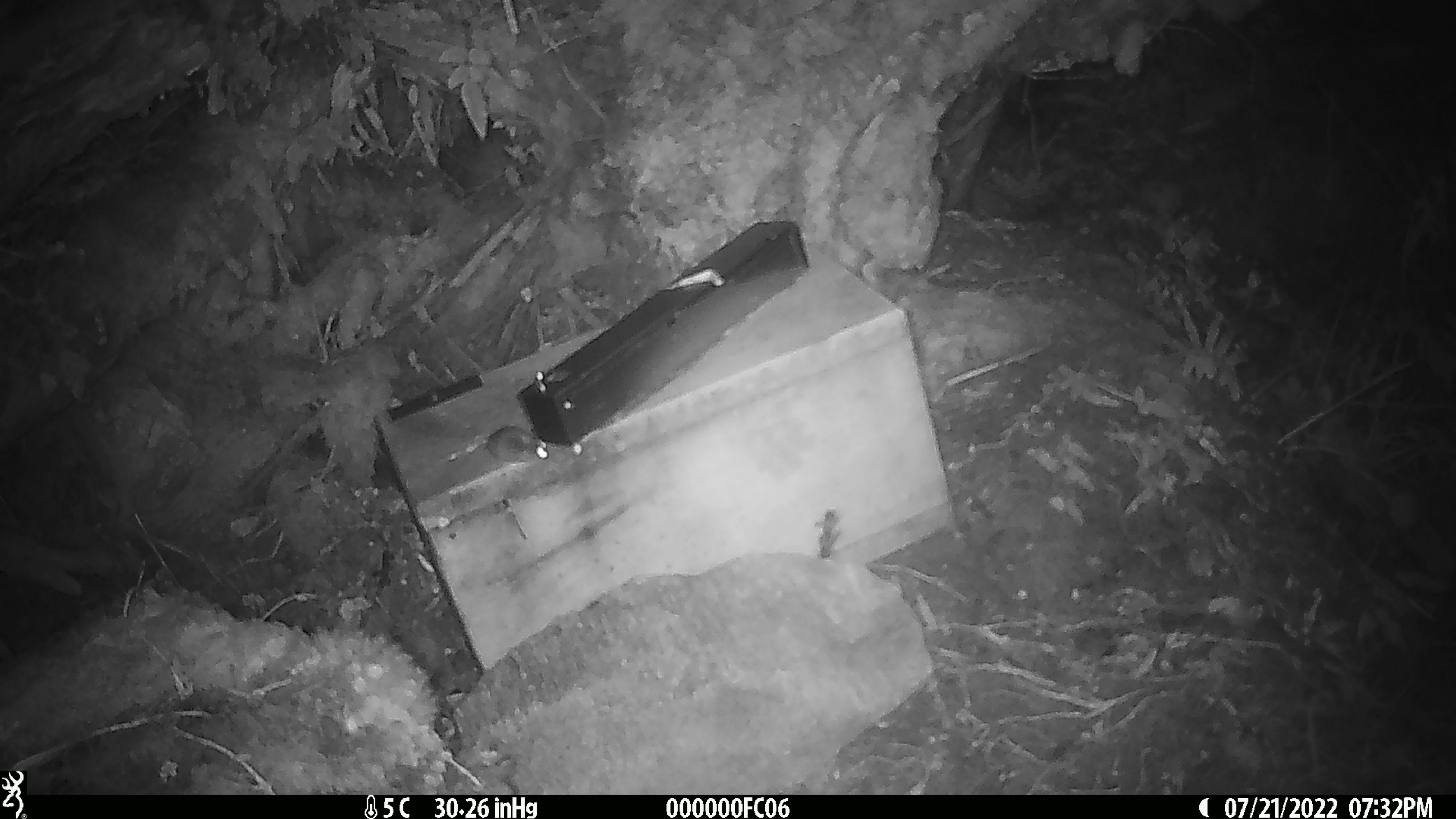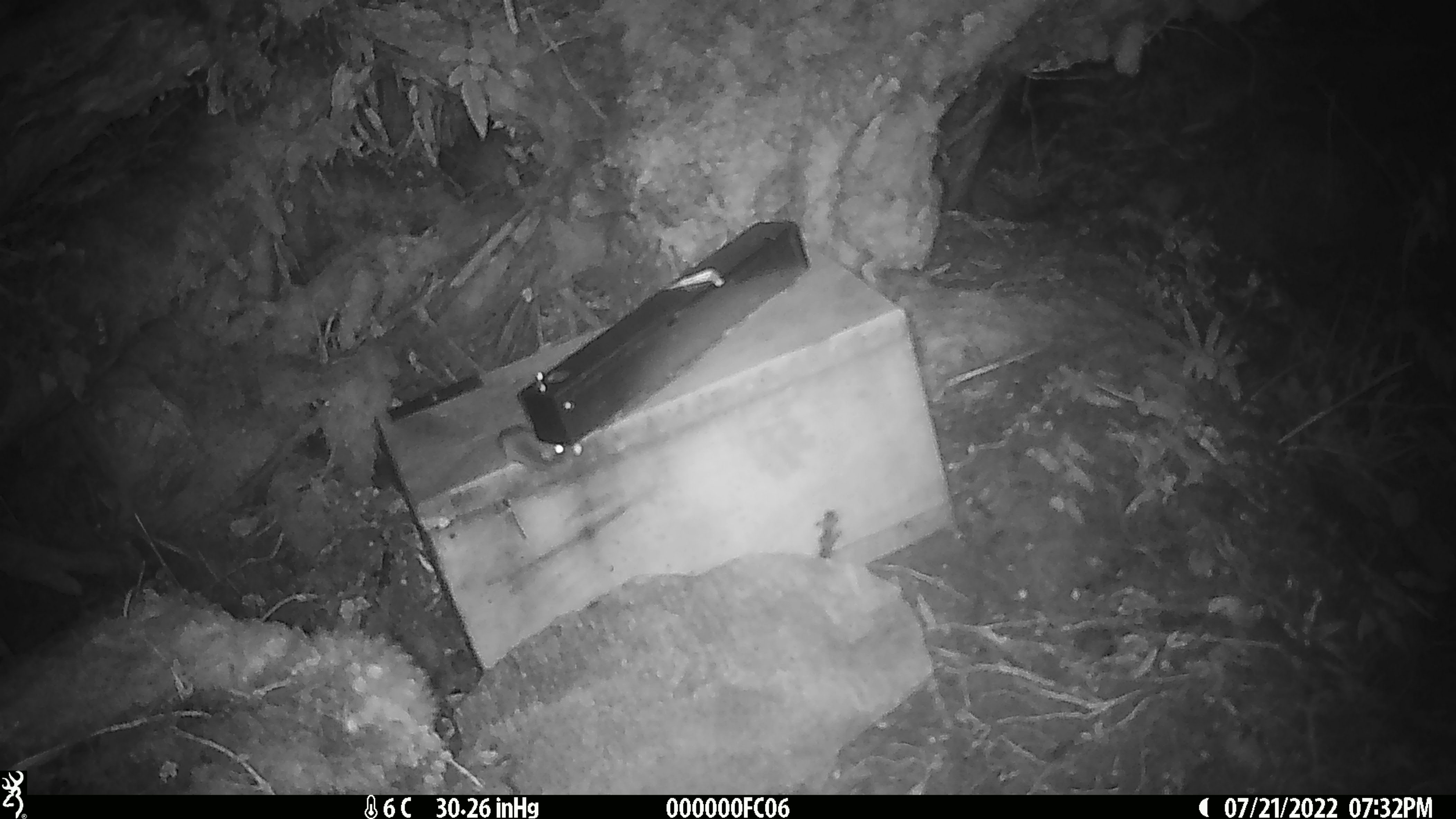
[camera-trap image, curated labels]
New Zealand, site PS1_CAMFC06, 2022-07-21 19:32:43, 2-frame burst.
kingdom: Animalia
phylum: Chordata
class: Mammalia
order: Rodentia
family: Muridae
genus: Mus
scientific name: Mus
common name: mouse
Mouse (Mus).